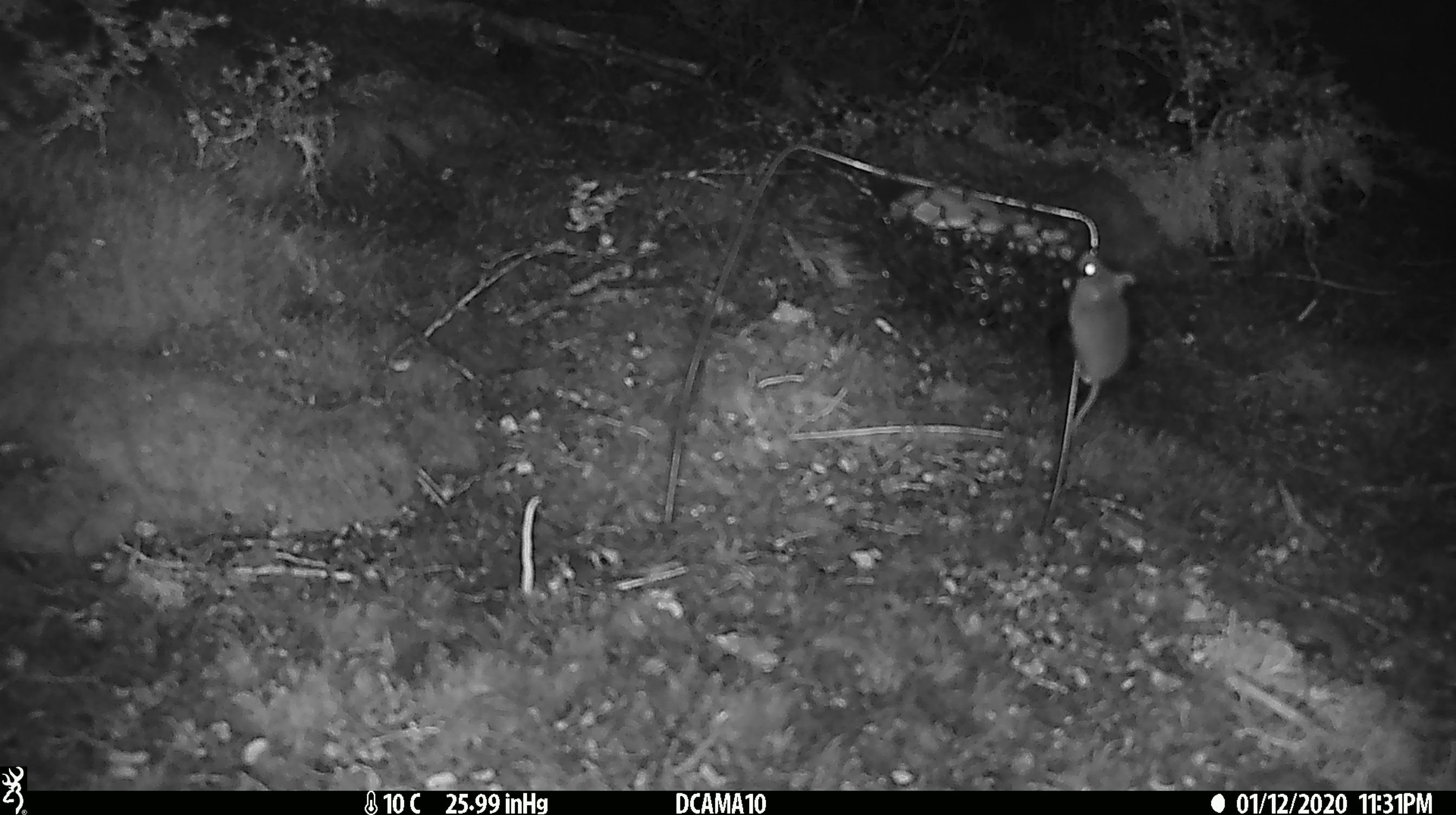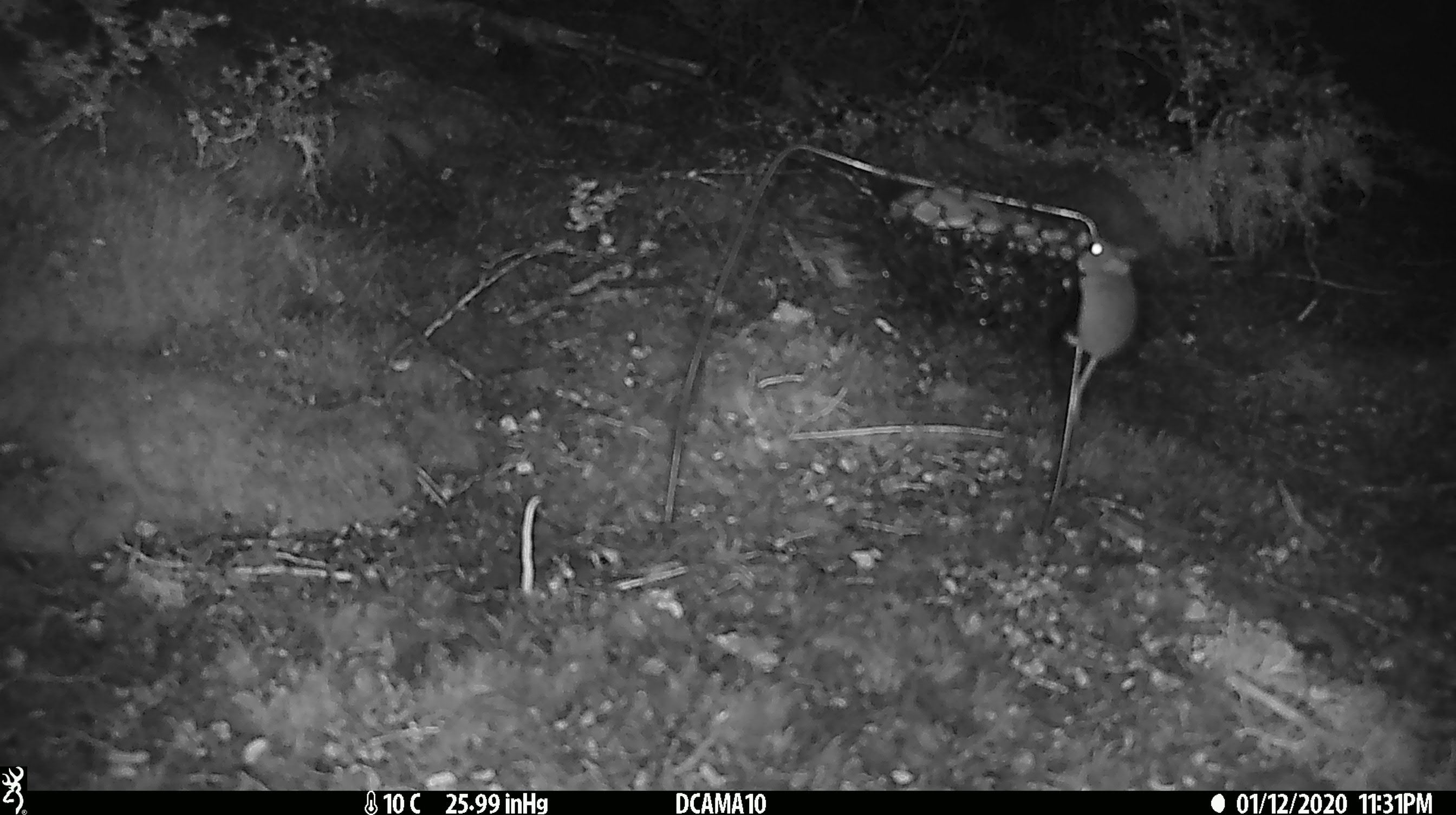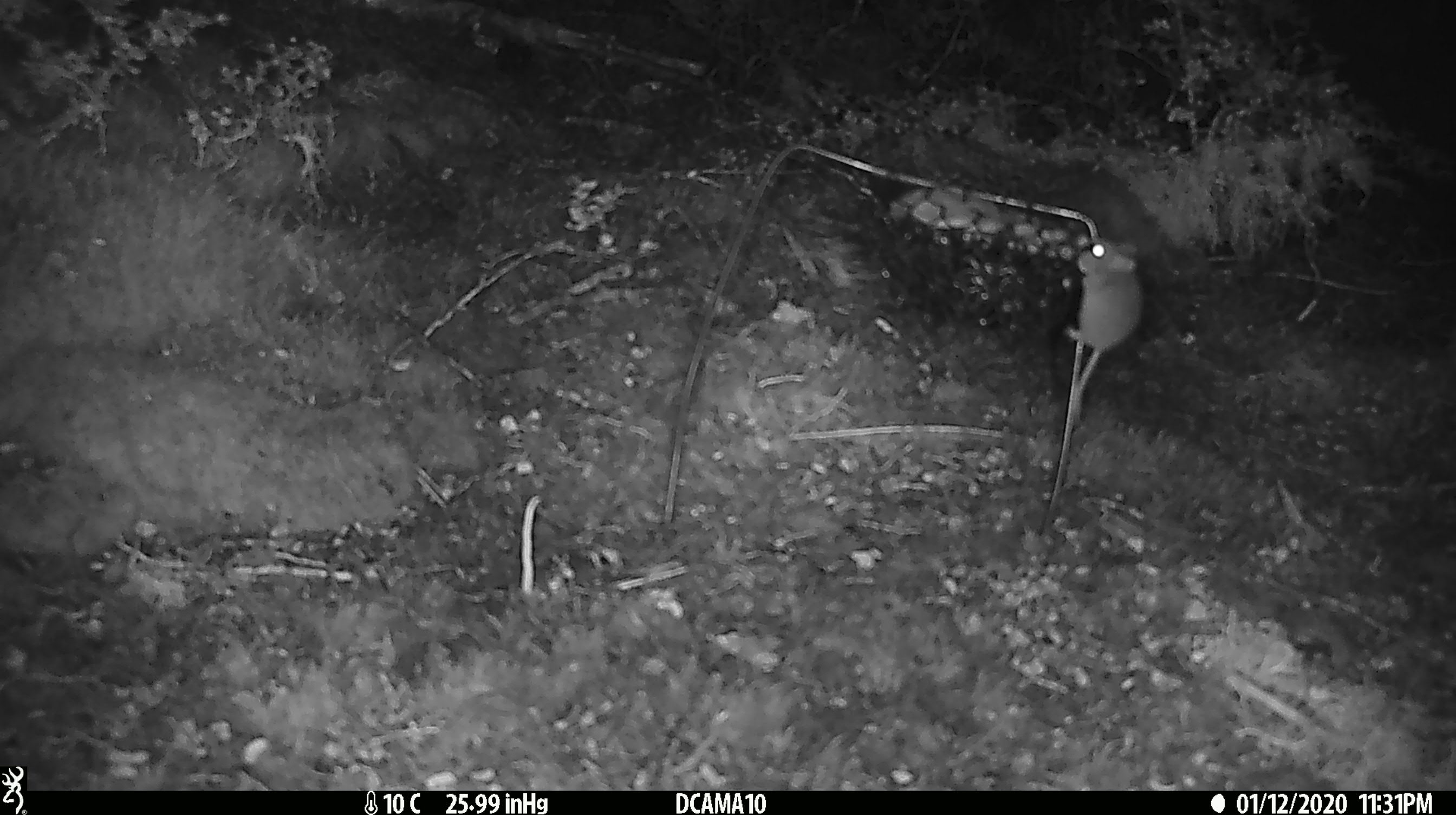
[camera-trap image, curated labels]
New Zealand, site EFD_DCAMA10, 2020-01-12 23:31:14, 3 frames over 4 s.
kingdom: Animalia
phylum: Chordata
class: Mammalia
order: Rodentia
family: Muridae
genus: Mus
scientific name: Mus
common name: mouse